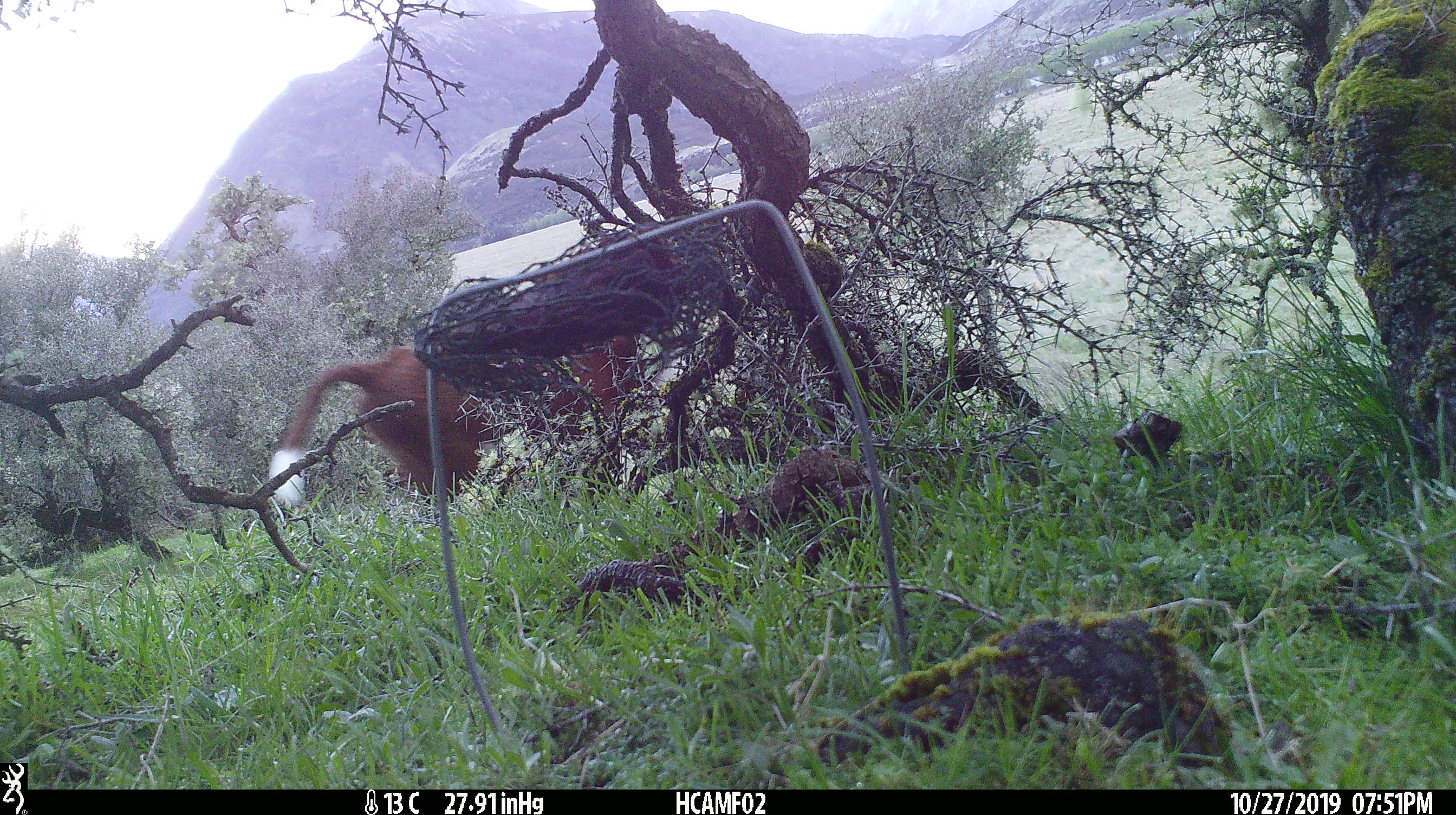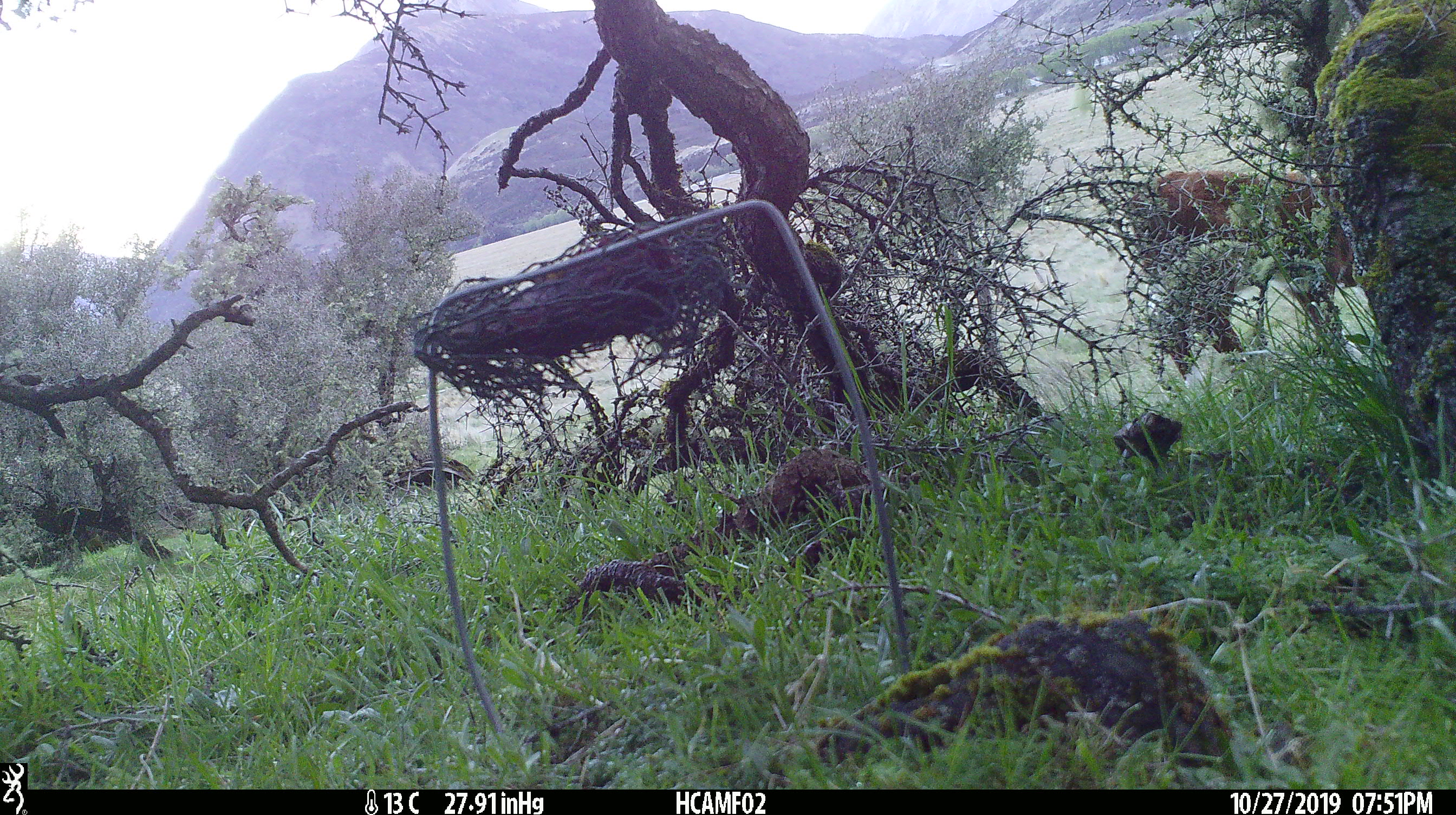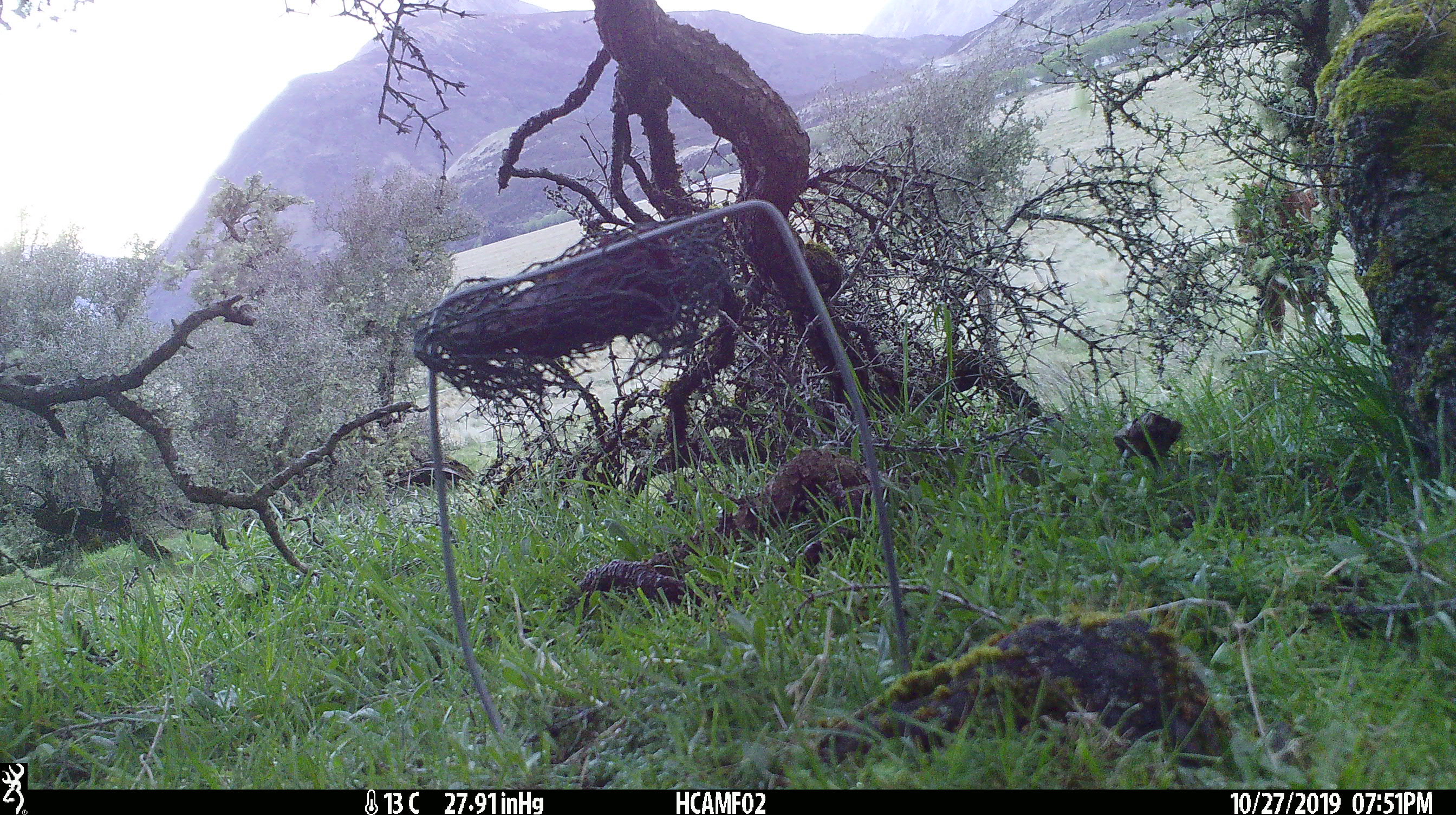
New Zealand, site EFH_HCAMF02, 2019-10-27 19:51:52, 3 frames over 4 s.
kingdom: Animalia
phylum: Chordata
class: Mammalia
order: Artiodactyla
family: Bovidae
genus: Bos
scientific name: Bos taurus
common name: domestic cow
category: cow